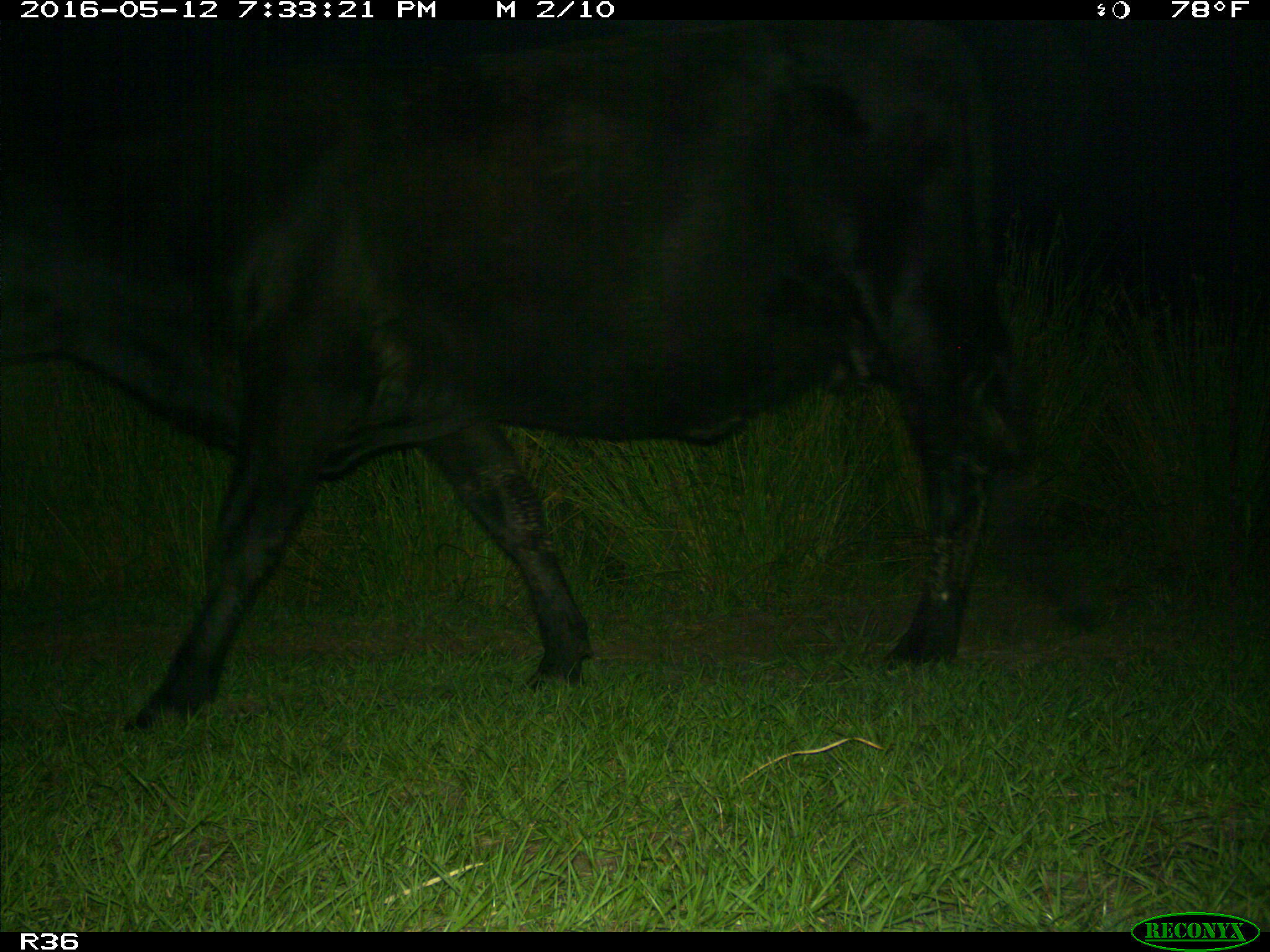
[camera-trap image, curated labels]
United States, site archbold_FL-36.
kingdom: Animalia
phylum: Chordata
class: Mammalia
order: Artiodactyla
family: Bovidae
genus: Bos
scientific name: Bos taurus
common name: domestic cow